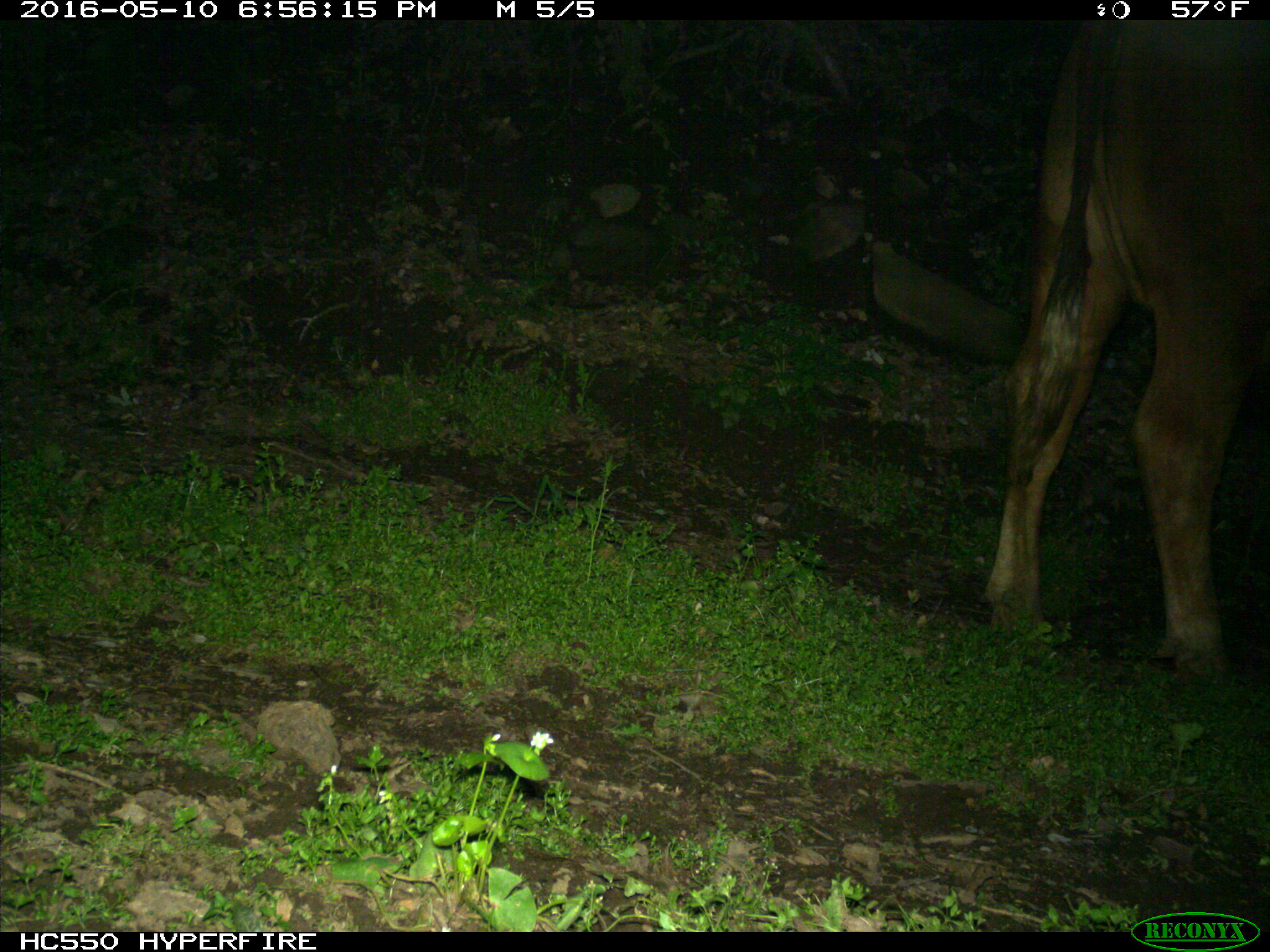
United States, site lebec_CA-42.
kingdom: Animalia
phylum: Chordata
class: Mammalia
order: Artiodactyla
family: Bovidae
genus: Bos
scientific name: Bos taurus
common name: domestic cow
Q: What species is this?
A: Bos taurus (domestic cow).